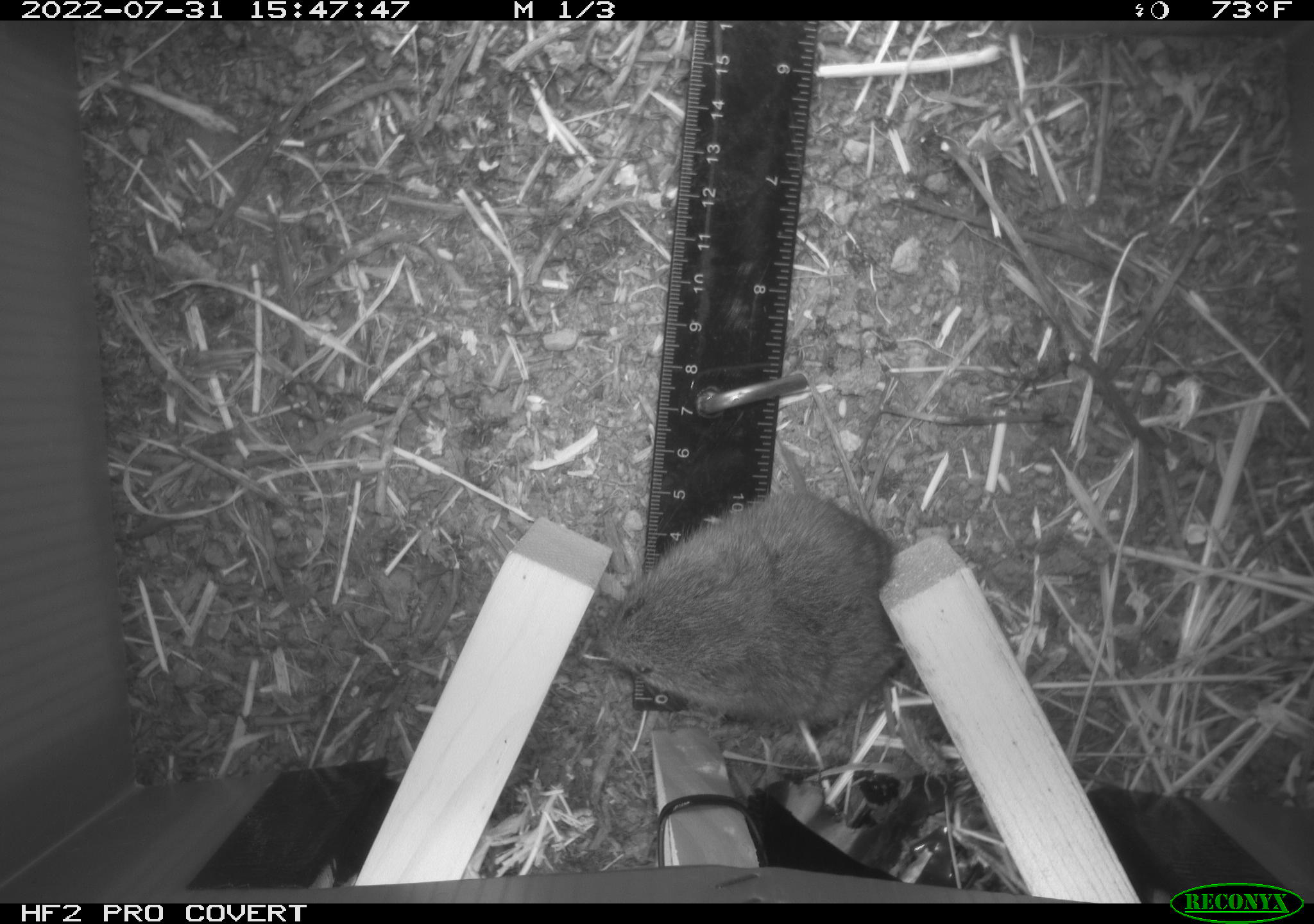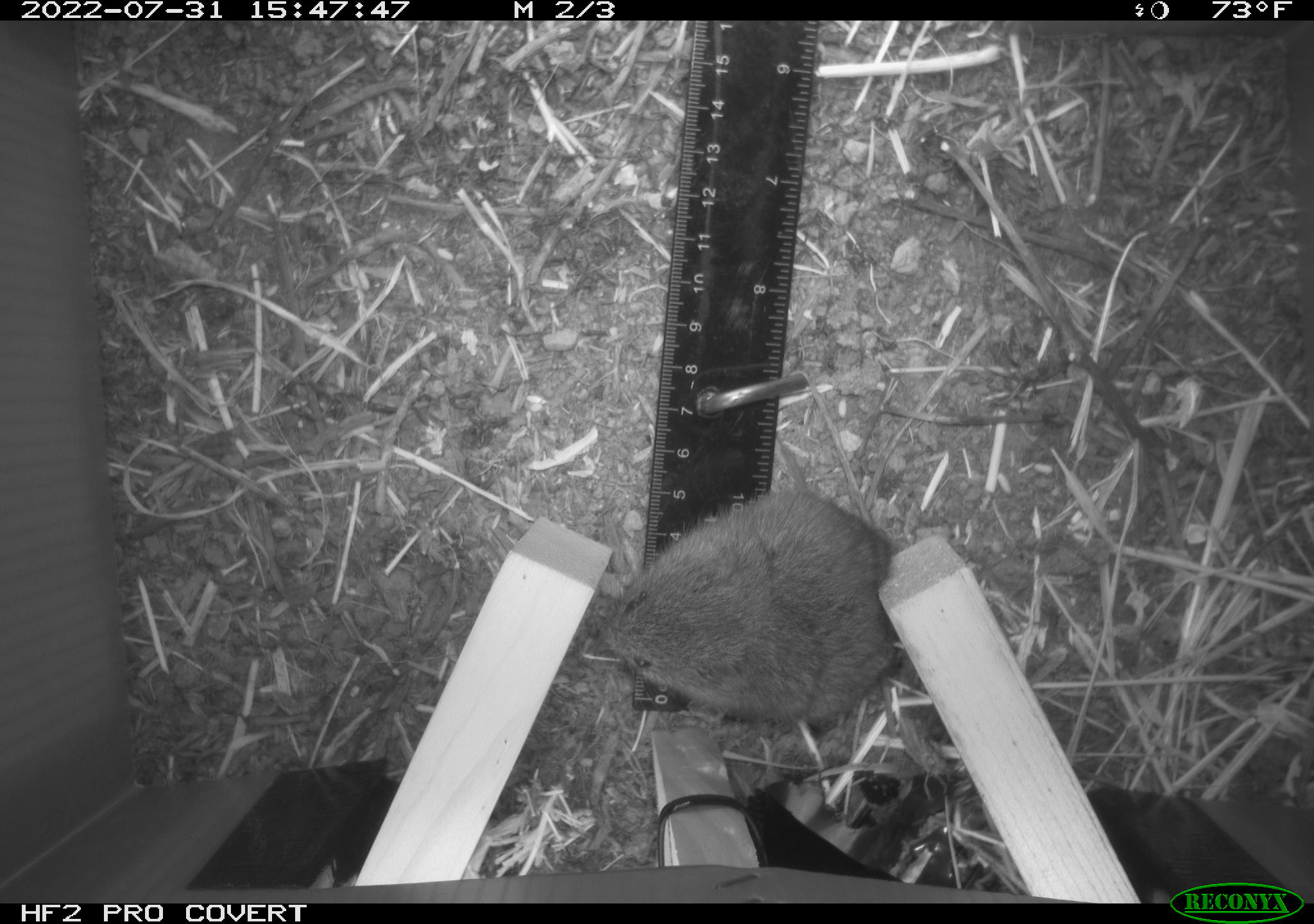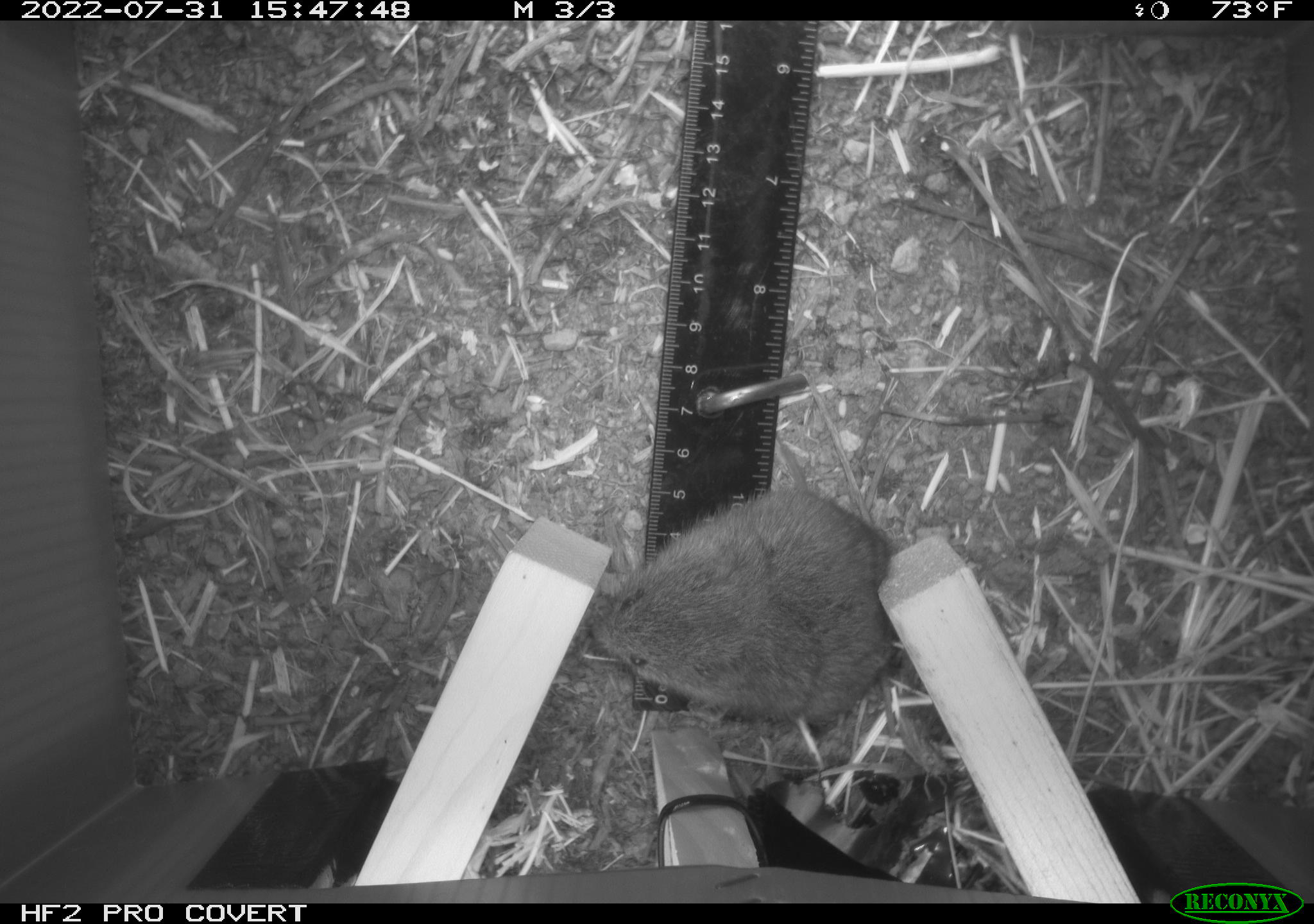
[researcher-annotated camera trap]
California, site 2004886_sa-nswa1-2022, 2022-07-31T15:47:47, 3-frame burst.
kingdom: Animalia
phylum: Chordata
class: Mammalia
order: Rodentia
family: Cricetidae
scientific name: Cricetidae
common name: hamsters, voles, lemmings, and allies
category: cricetidae family